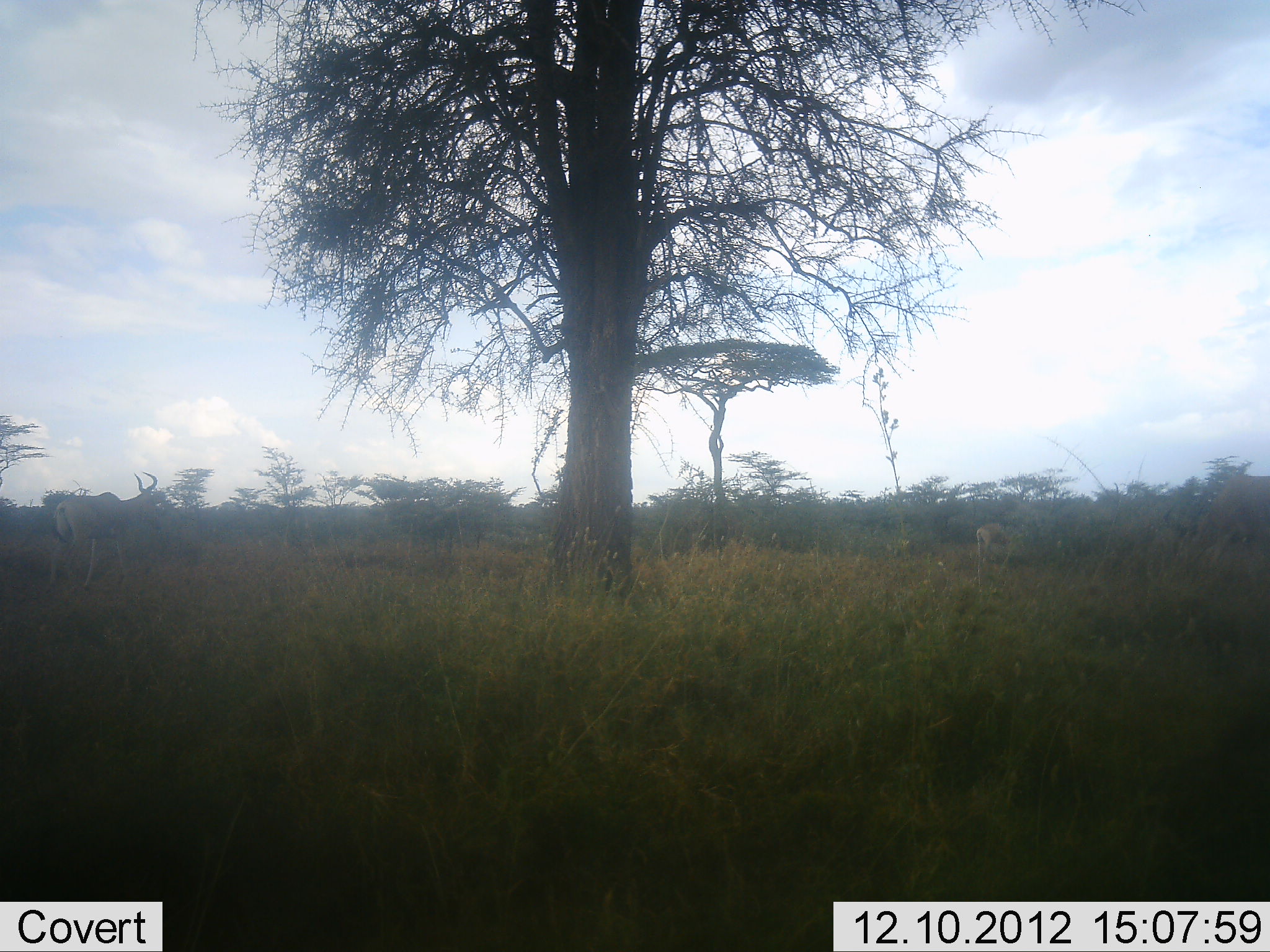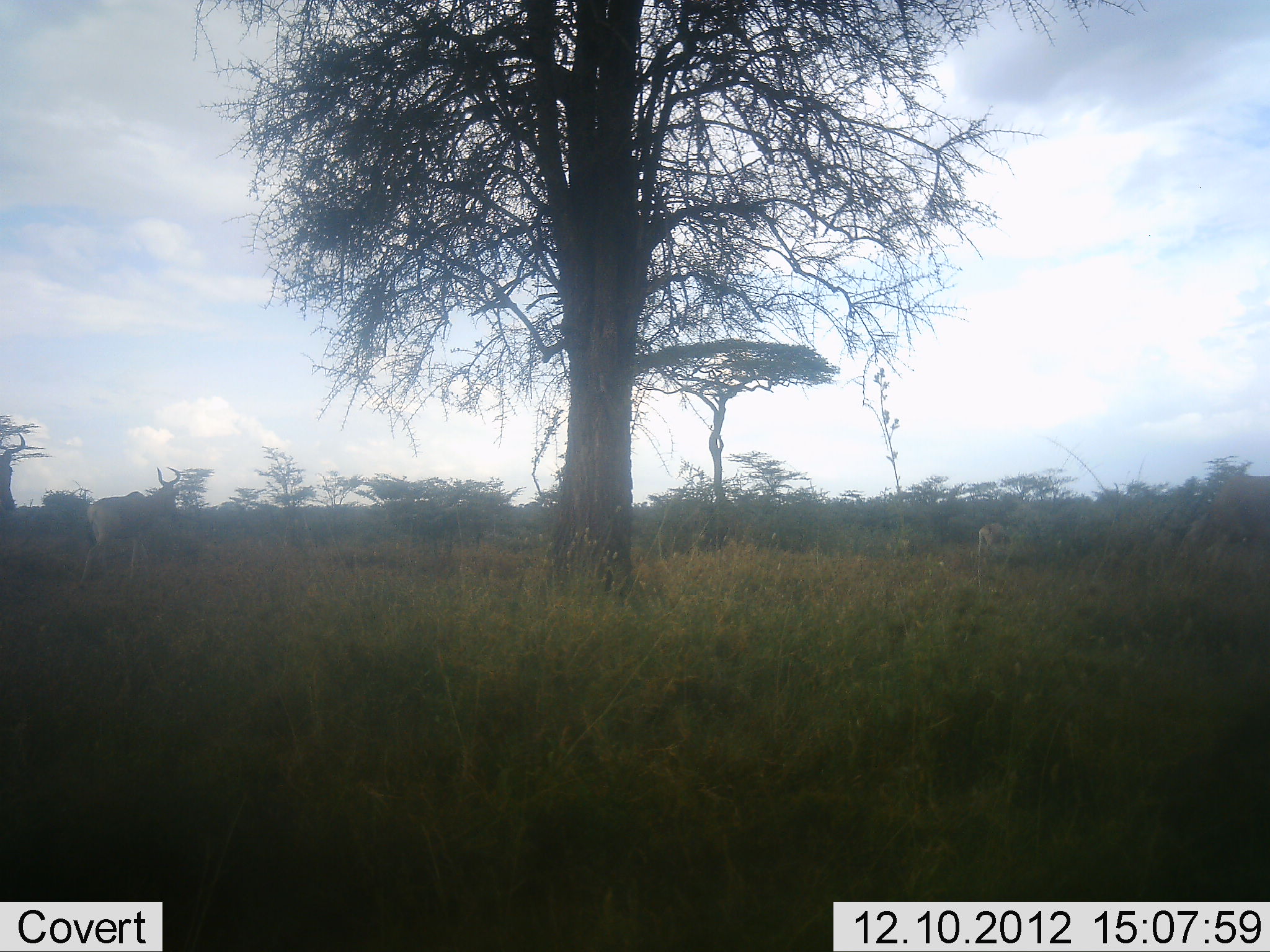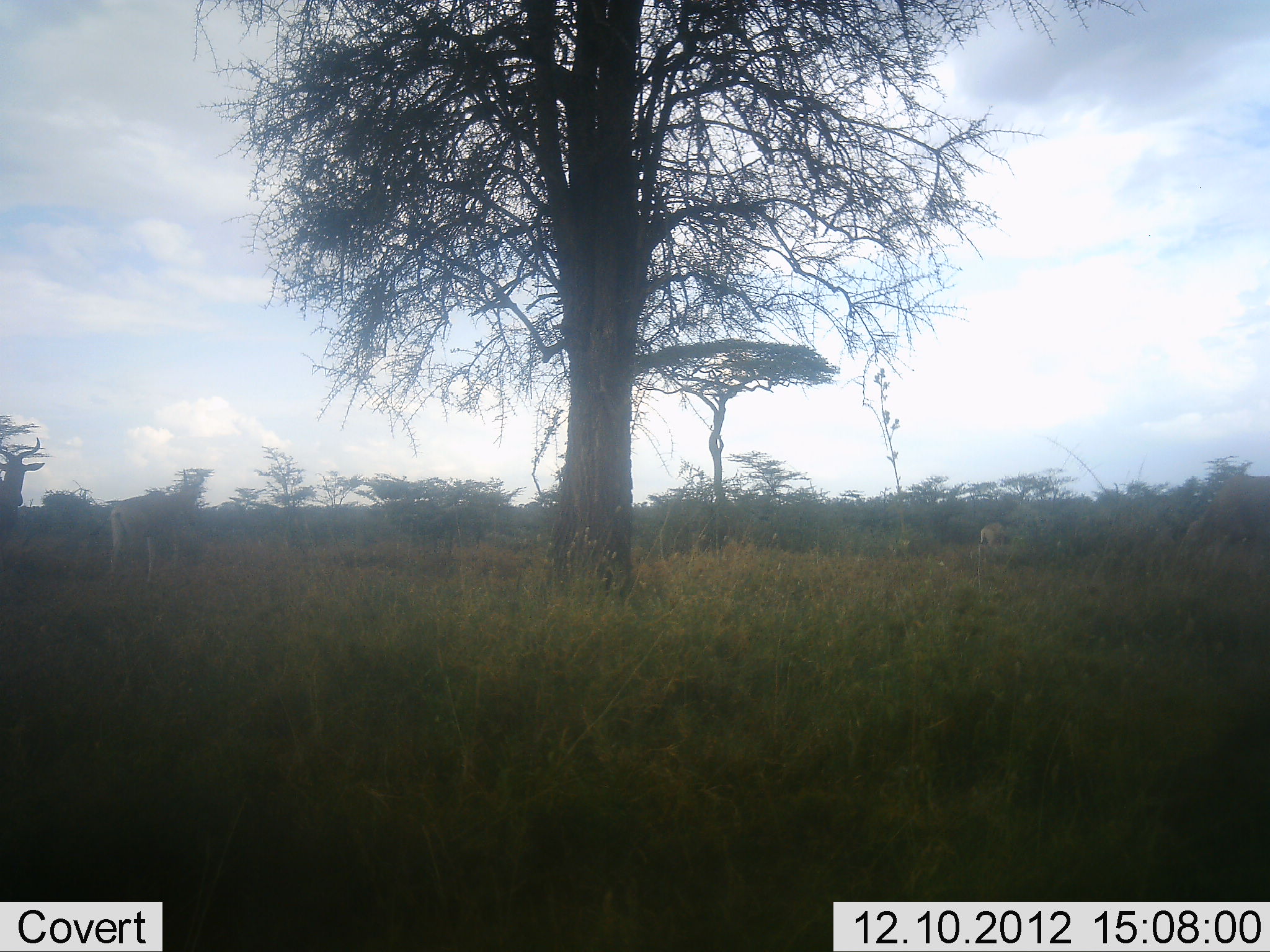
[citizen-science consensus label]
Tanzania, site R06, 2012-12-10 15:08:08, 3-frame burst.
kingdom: Animalia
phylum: Chordata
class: Mammalia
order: Artiodactyla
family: Bovidae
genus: Alcelaphus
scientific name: Alcelaphus buselaphus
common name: hartebeest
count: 2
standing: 0%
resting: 0%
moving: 100%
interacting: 0%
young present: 0%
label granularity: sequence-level